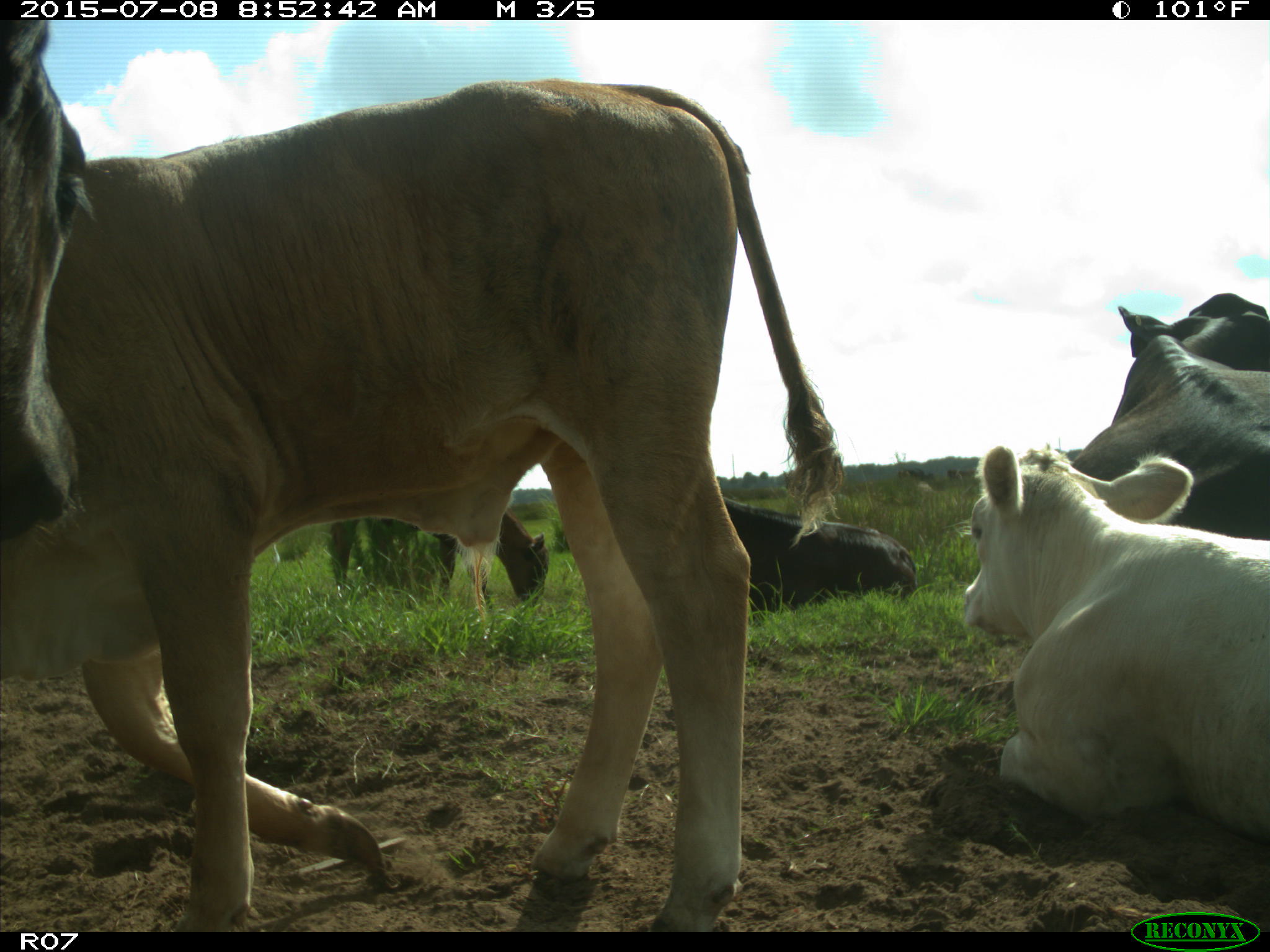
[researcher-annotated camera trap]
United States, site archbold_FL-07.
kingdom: Animalia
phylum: Chordata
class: Mammalia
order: Artiodactyla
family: Bovidae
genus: Bos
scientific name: Bos taurus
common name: domestic cow